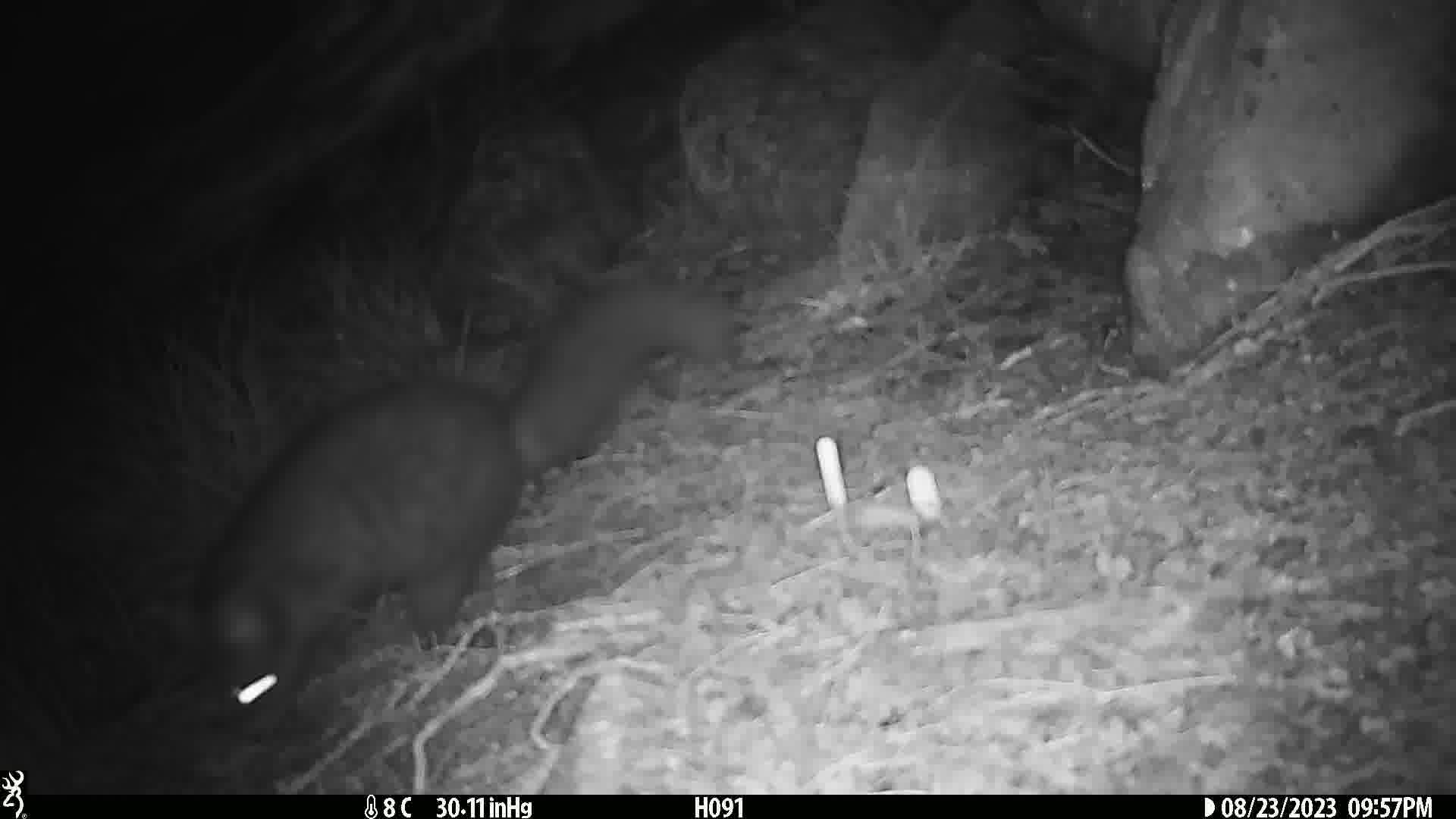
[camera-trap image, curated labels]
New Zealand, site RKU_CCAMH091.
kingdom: Animalia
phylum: Chordata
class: Mammalia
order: Diprotodontia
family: Phalangeridae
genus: Trichosurus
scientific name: Trichosurus vulpecula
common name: common brushtail possum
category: possum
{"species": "possum (common brushtail possum) (Trichosurus vulpecula)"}